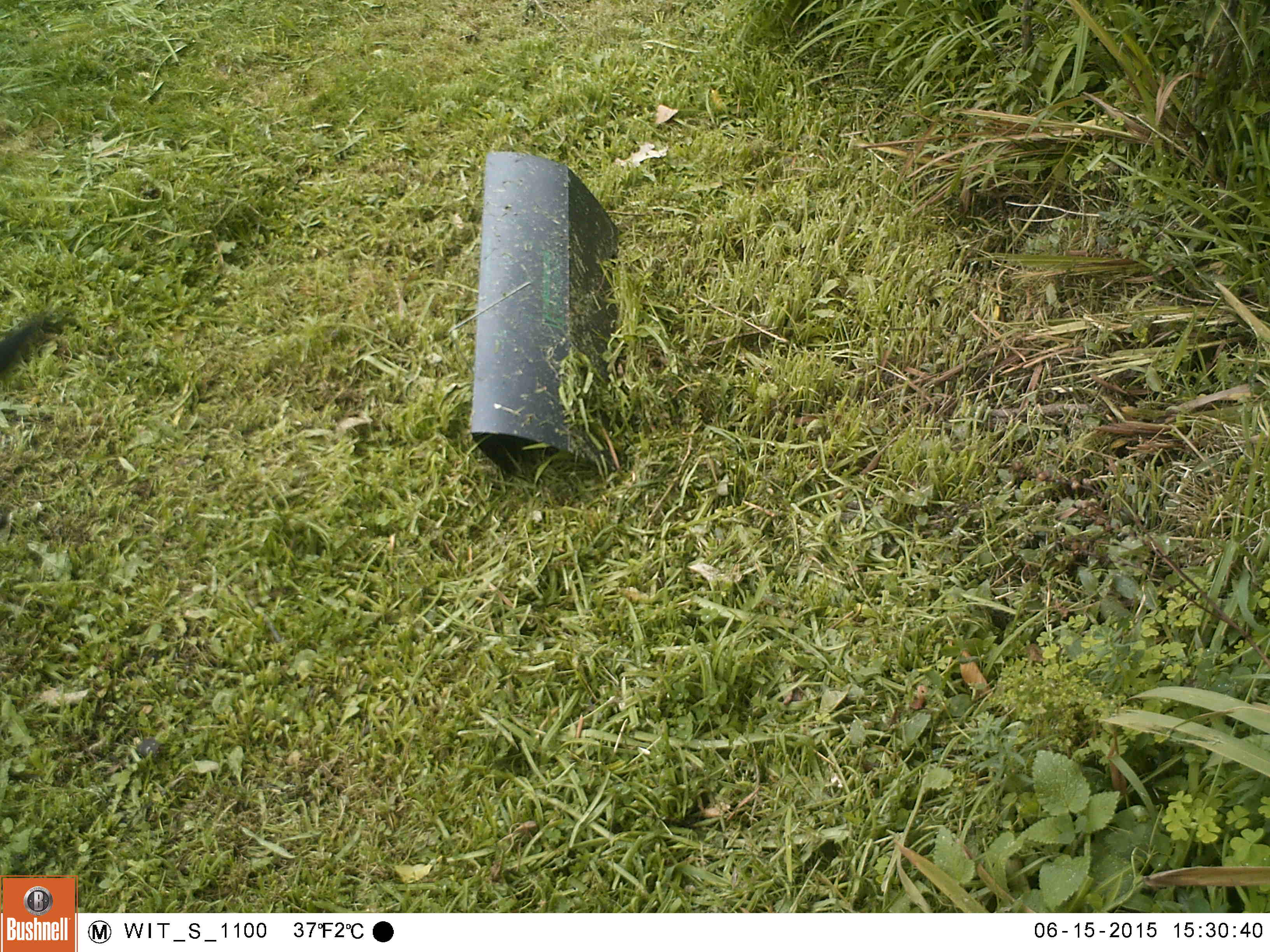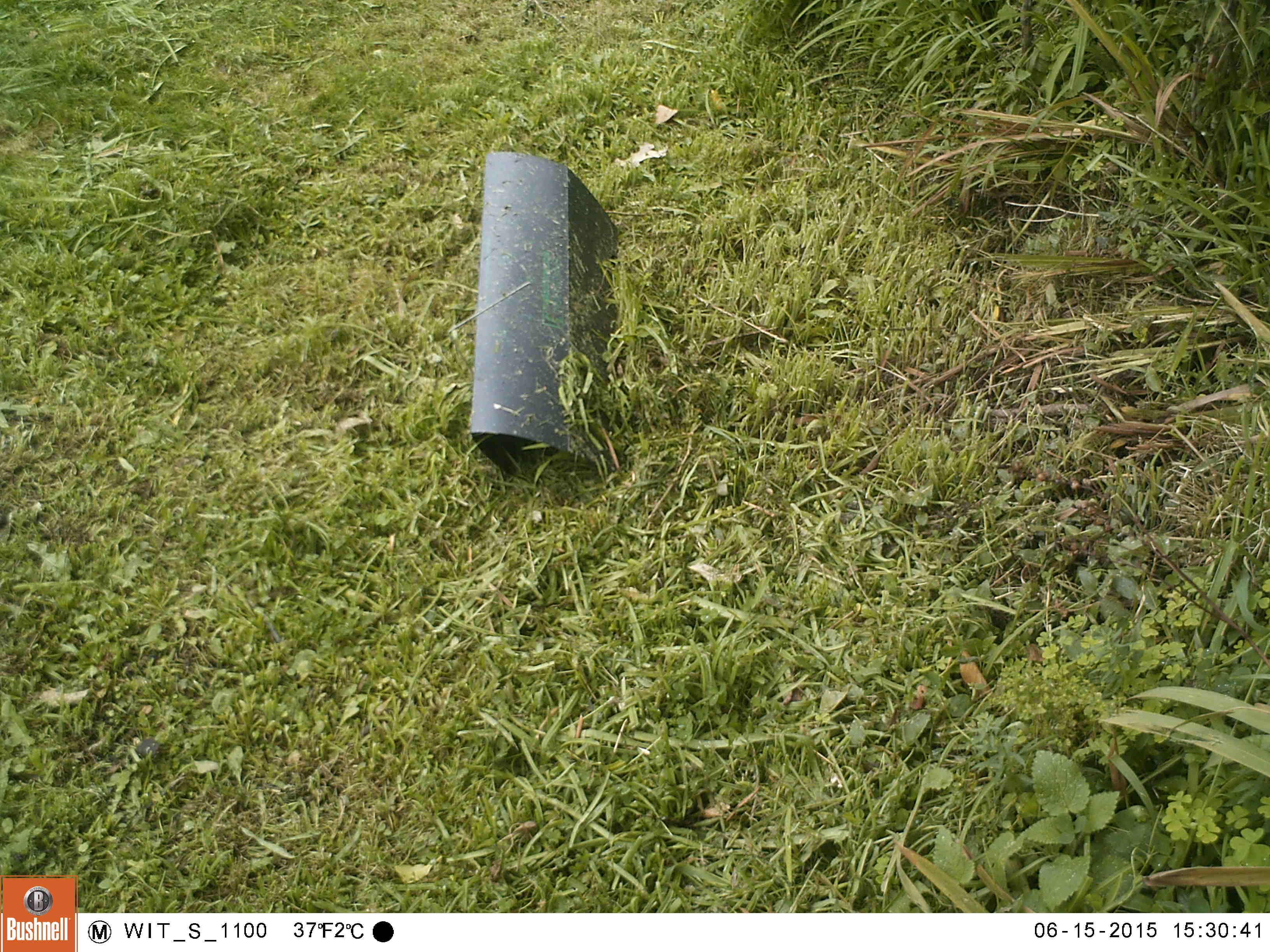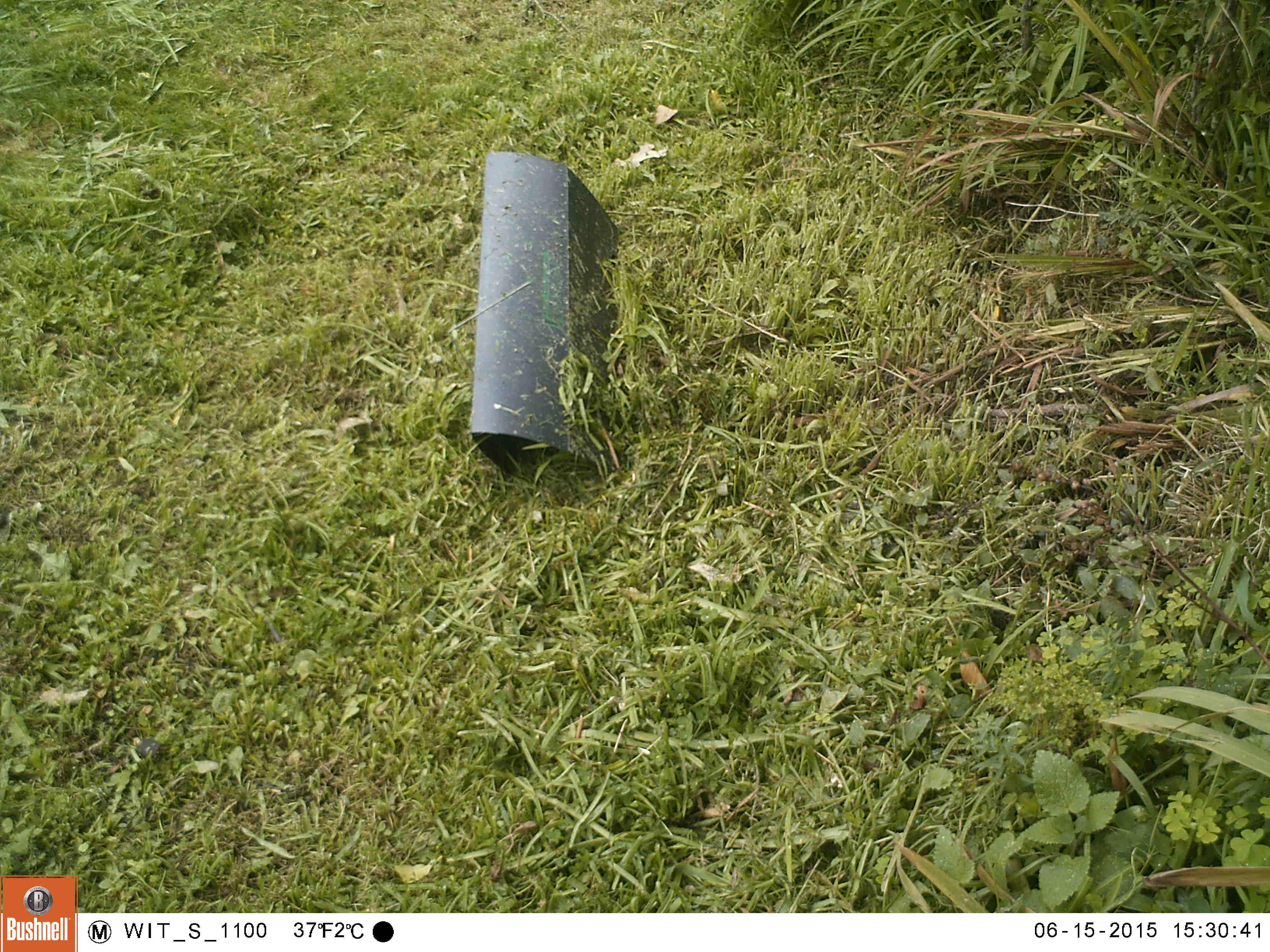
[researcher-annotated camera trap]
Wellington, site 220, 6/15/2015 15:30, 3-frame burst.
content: unidentified animal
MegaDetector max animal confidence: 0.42